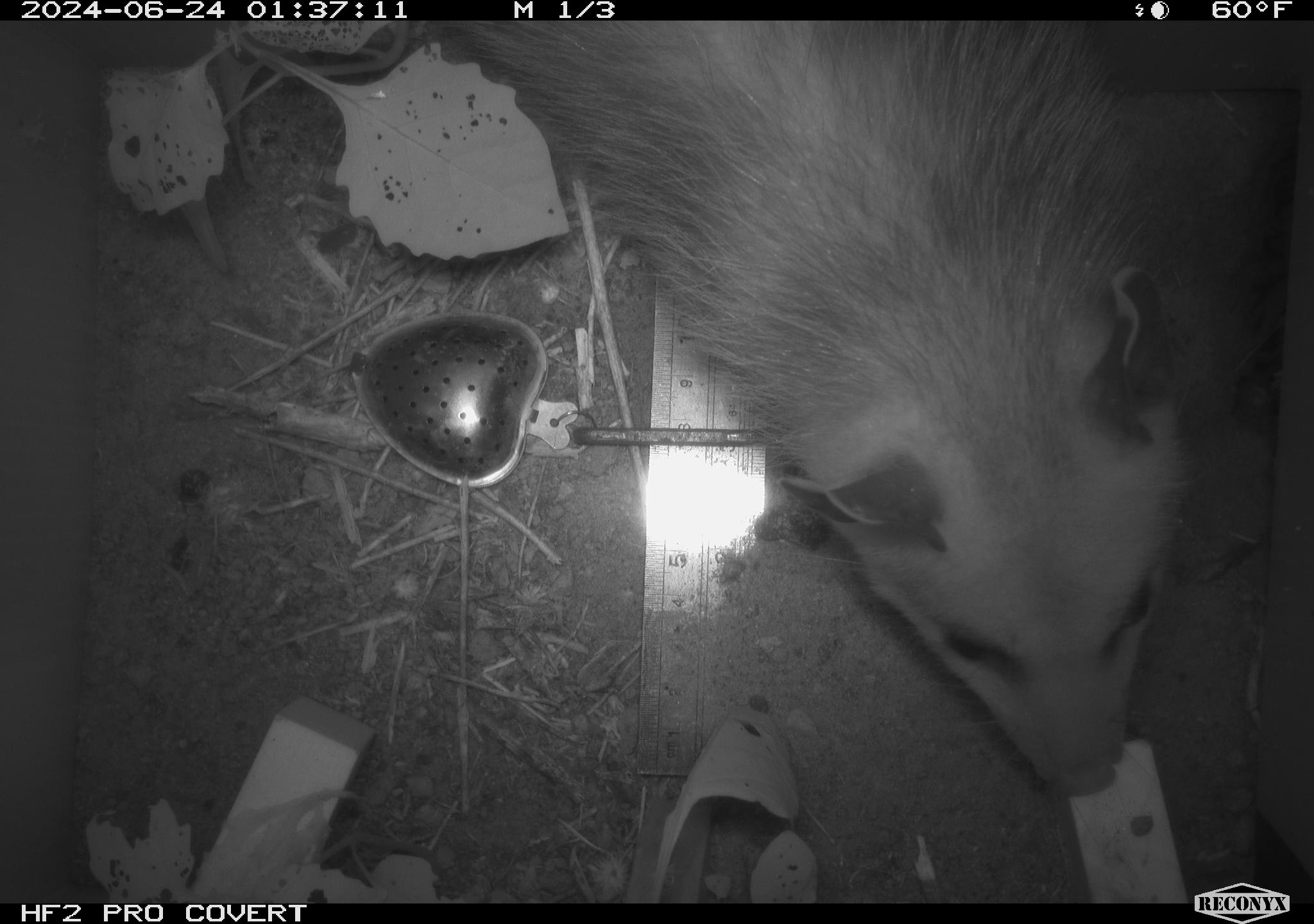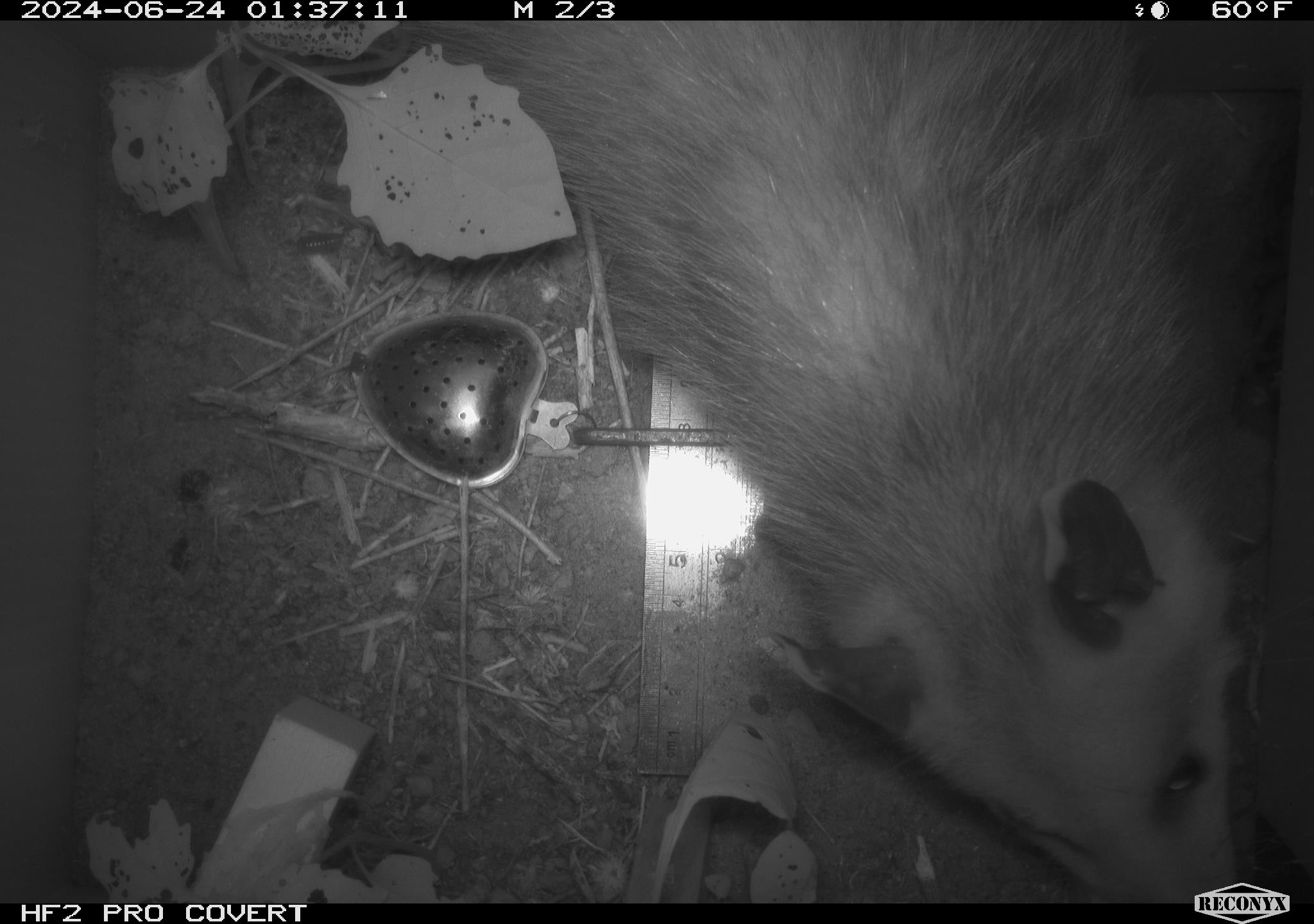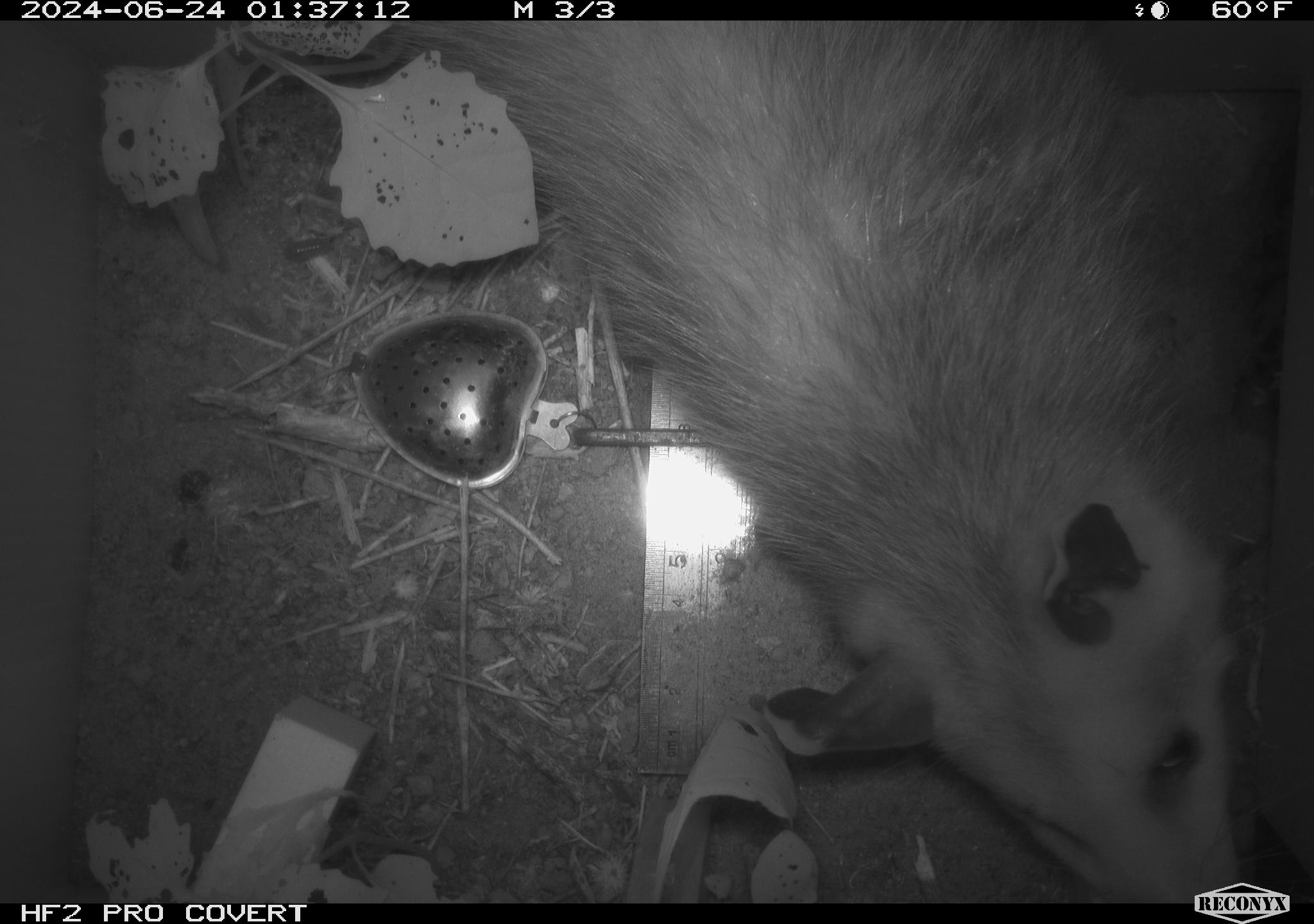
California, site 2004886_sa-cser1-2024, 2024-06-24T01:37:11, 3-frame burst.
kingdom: Animalia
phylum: Chordata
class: Mammalia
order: Didelphimorphia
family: Didelphidae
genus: Didelphis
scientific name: Didelphis virginiana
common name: virginia opossum